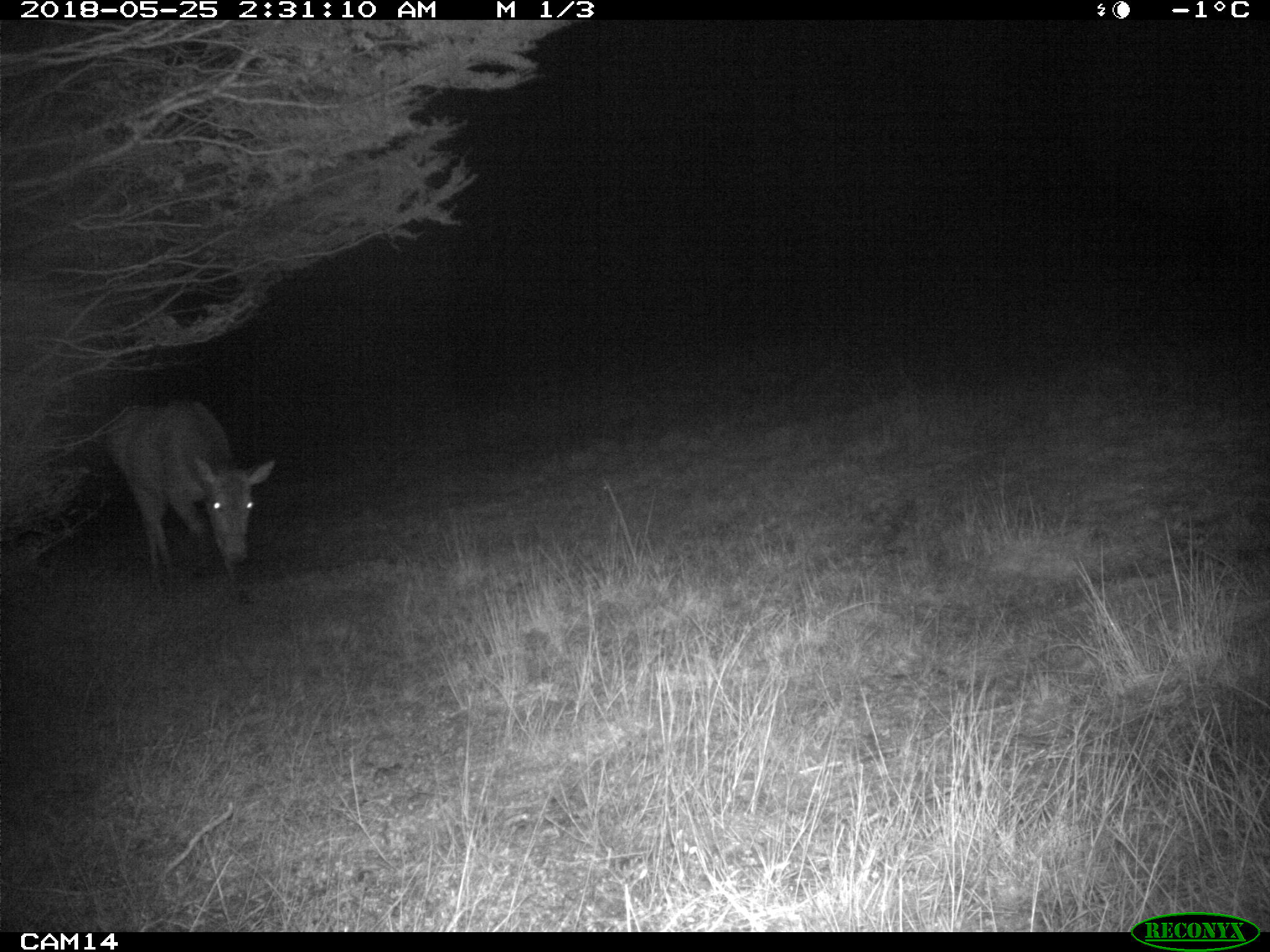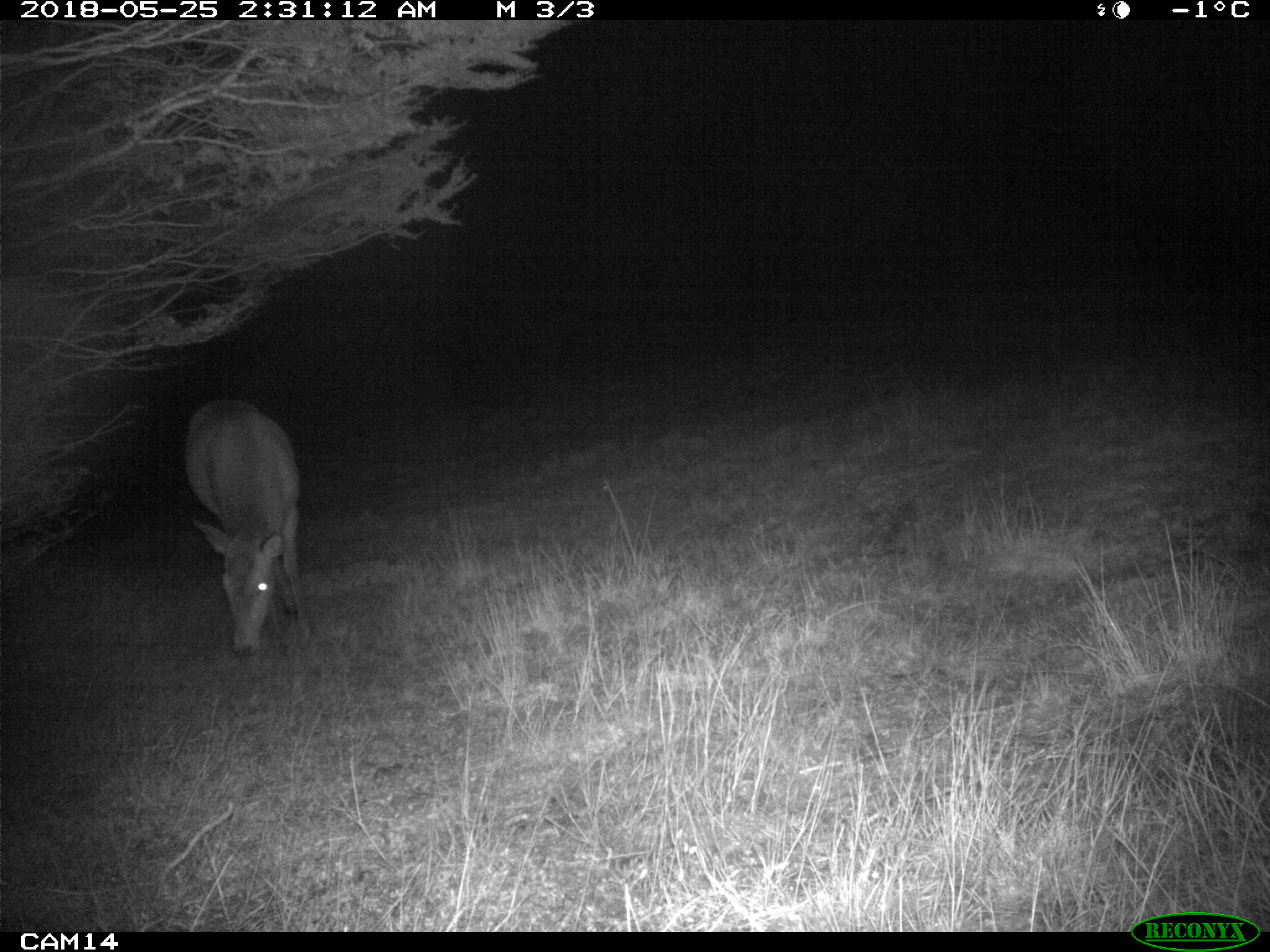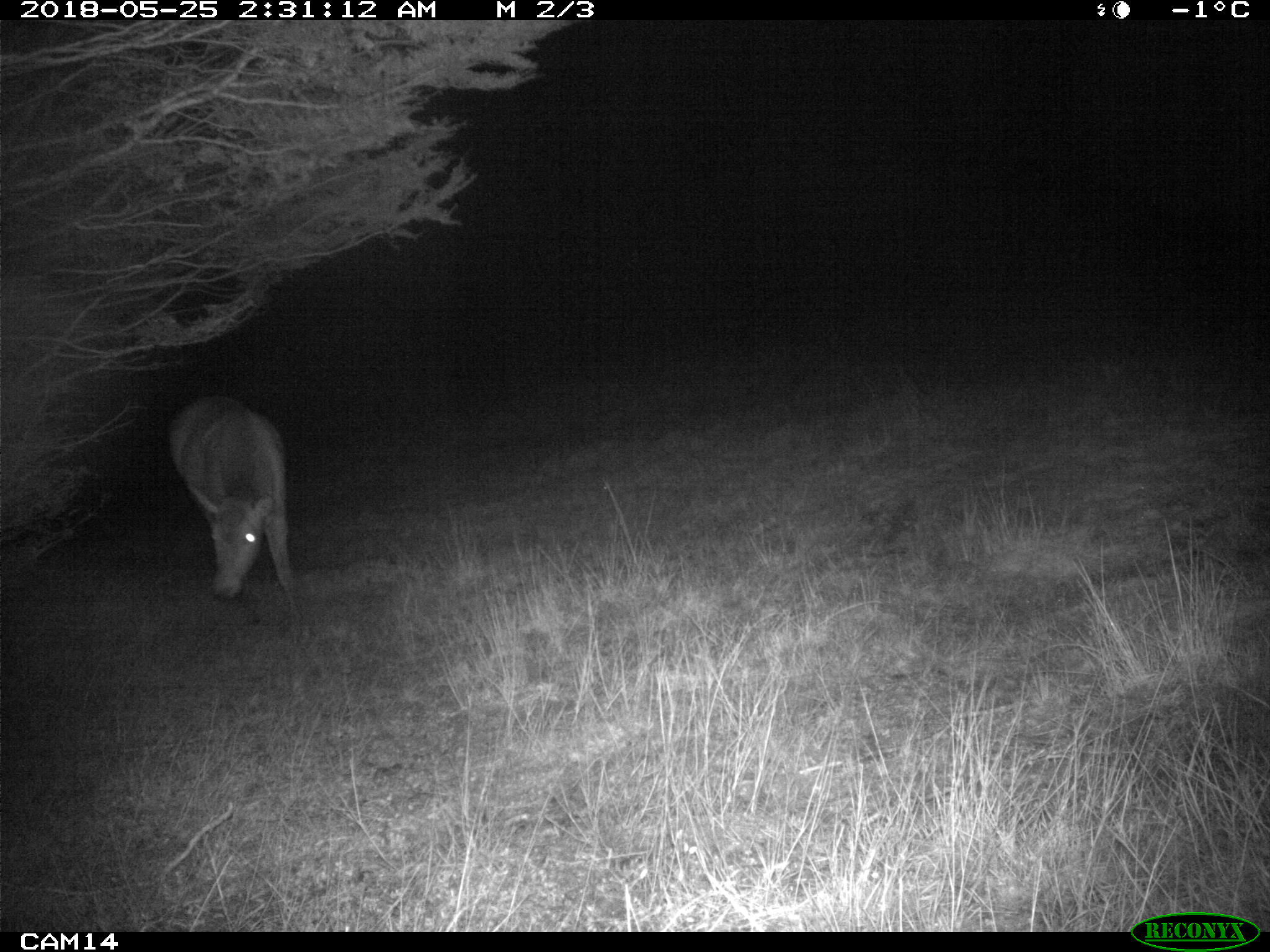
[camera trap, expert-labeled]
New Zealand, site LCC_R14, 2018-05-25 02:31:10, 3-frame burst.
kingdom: Animalia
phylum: Chordata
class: Mammalia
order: Artiodactyla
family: Cervidae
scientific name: Cervidae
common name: deer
Deer (Cervidae).